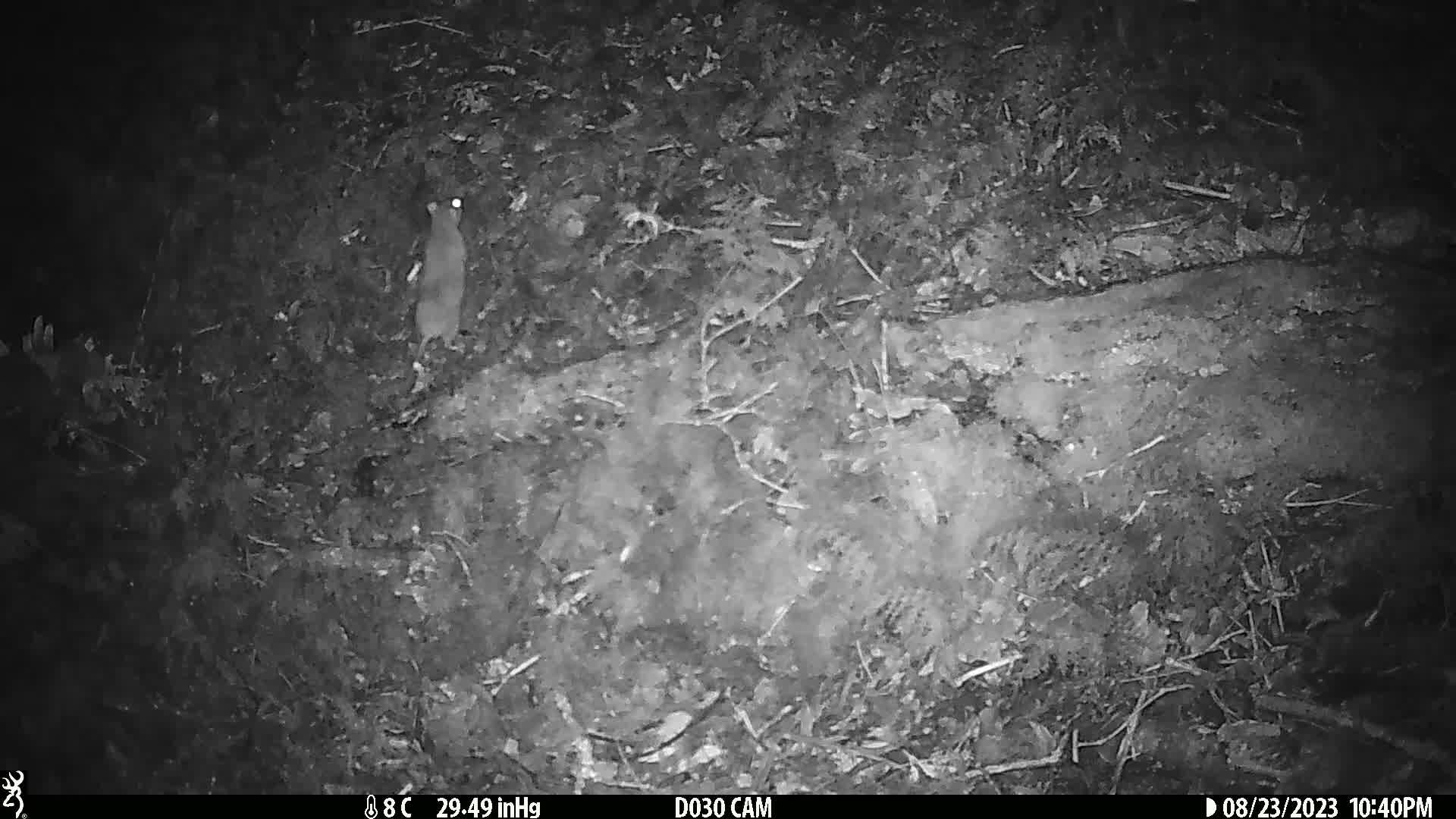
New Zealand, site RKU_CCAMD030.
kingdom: Animalia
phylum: Chordata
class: Mammalia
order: Rodentia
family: Muridae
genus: Rattus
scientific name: Rattus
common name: rat